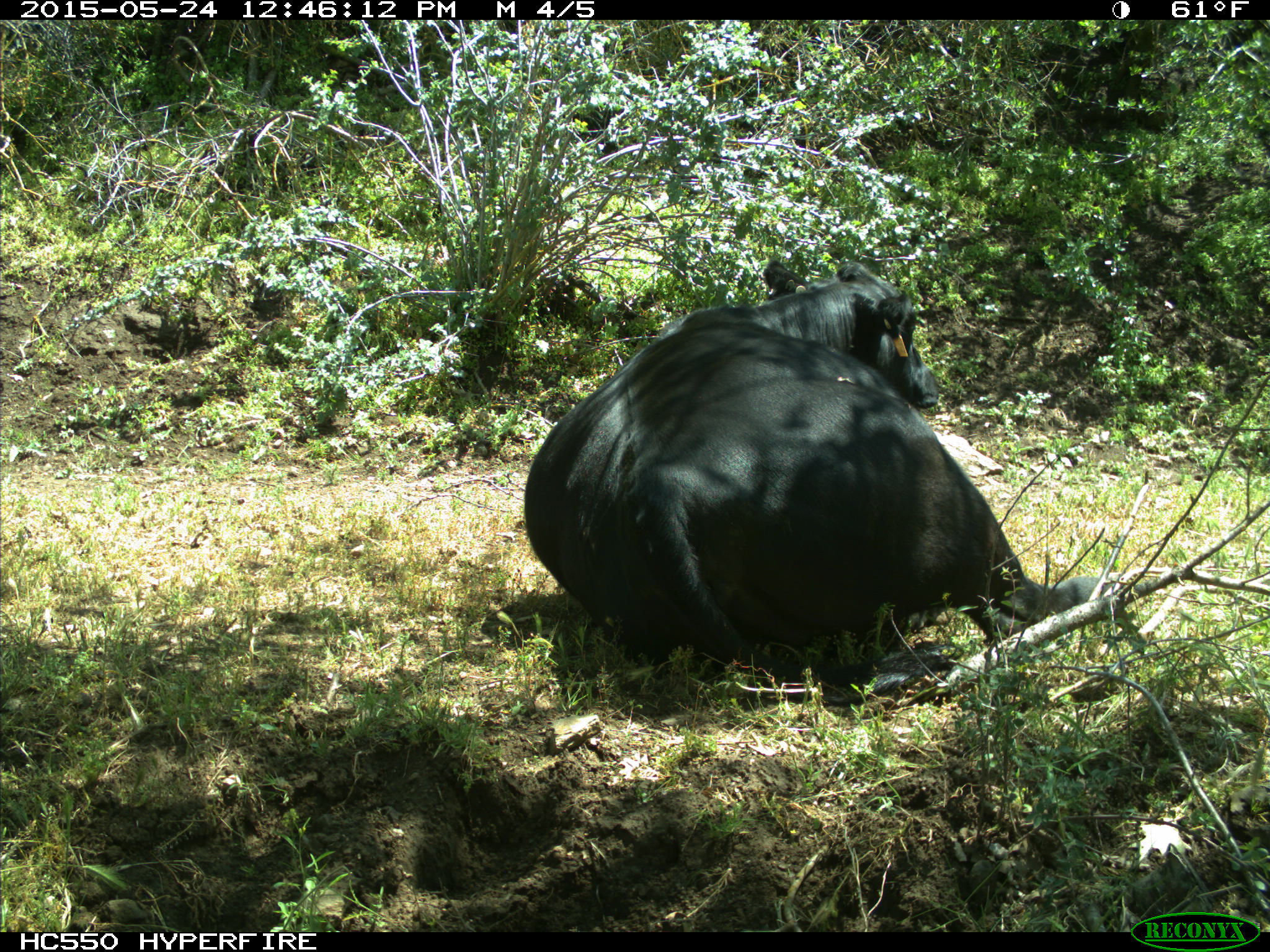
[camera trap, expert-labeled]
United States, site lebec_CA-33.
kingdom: Animalia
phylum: Chordata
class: Mammalia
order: Artiodactyla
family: Bovidae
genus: Bos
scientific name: Bos taurus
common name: domestic cow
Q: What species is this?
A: Bos taurus (domestic cow).